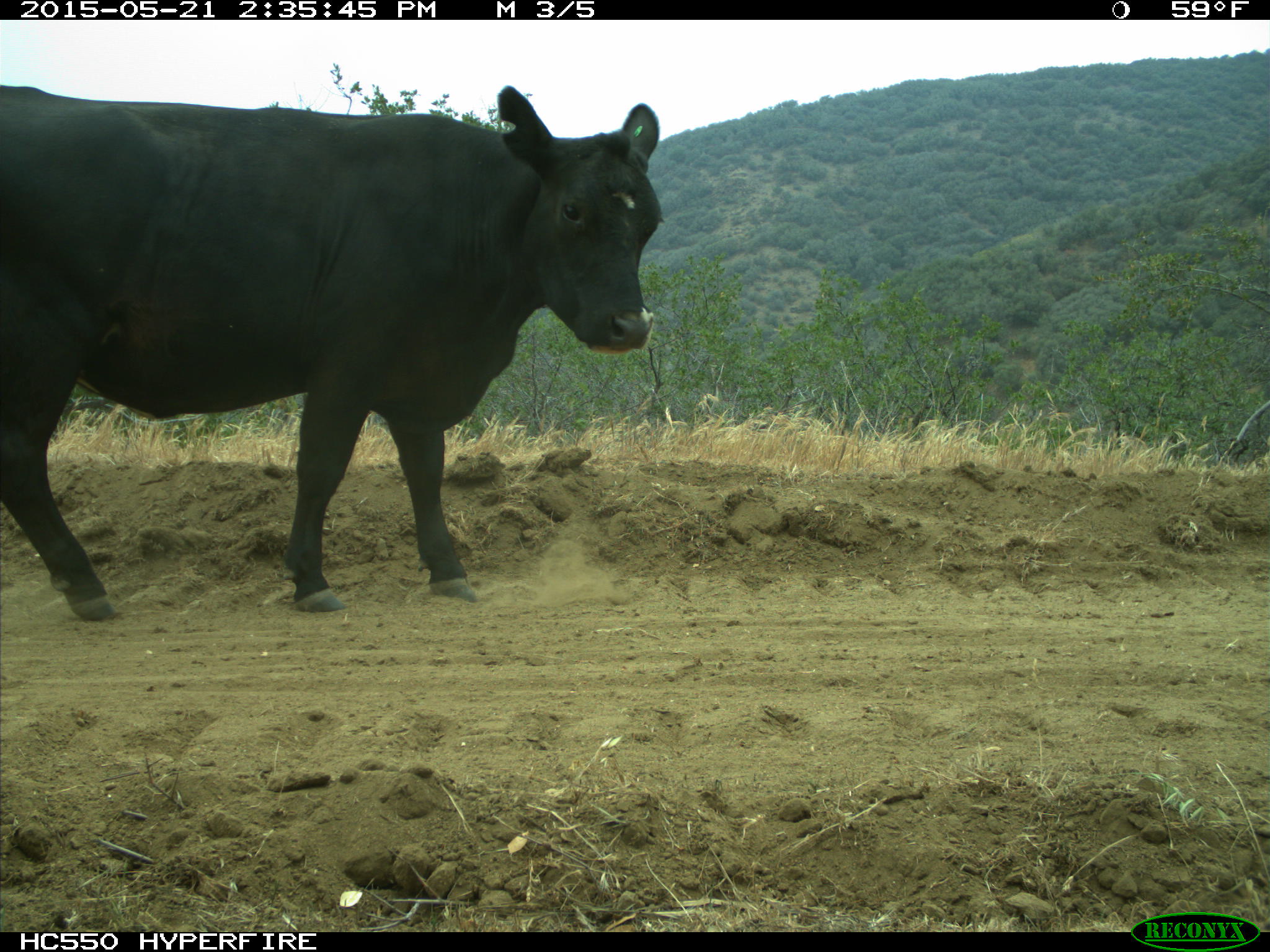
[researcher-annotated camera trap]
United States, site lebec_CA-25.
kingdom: Animalia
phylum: Chordata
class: Mammalia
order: Artiodactyla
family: Bovidae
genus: Bos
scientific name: Bos taurus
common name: domestic cow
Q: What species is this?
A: Bos taurus (domestic cow).